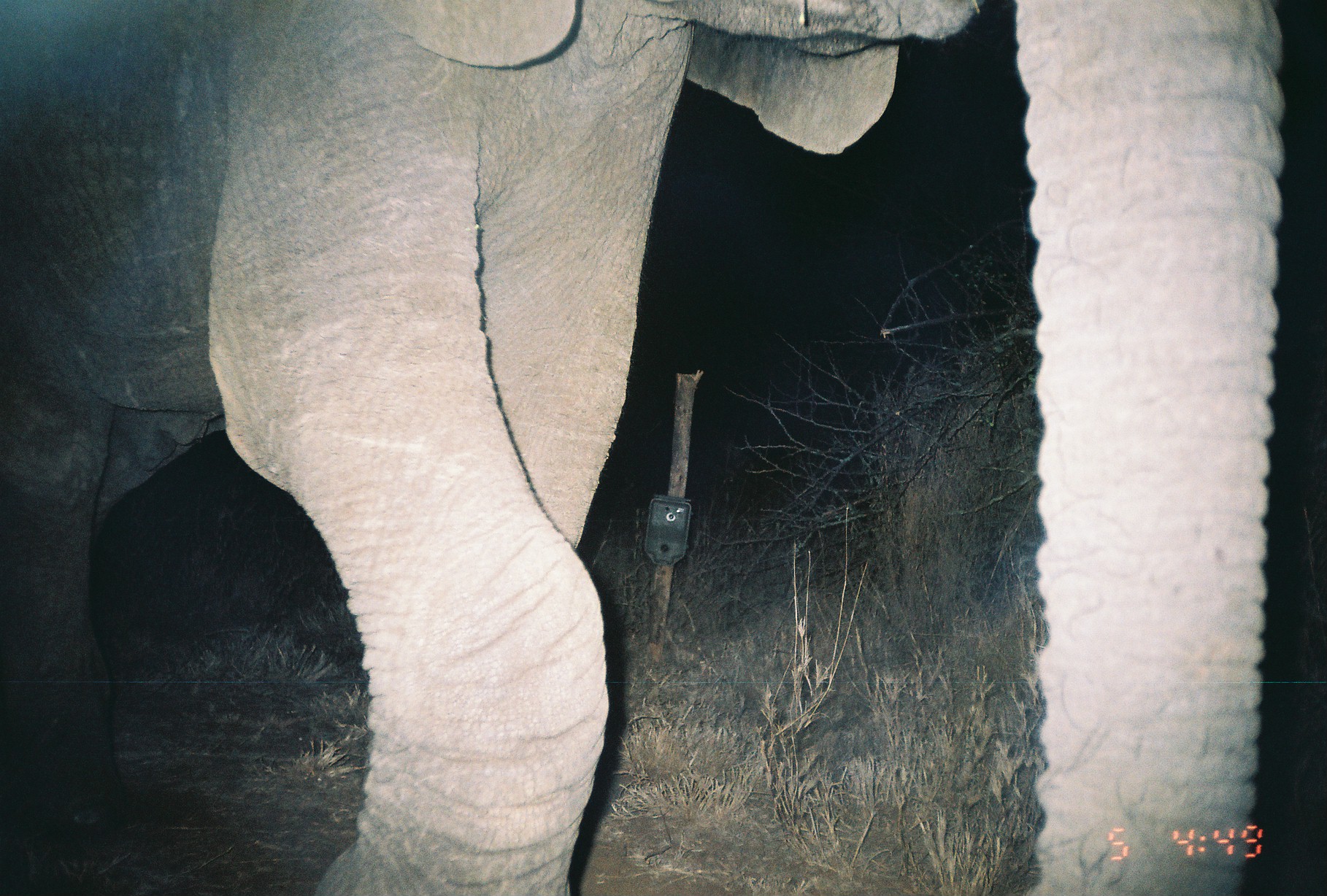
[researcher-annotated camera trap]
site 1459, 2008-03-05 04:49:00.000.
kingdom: Animalia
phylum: Chordata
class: Mammalia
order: Proboscidea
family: Elephantidae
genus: Loxodonta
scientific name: Loxodonta africana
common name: african bush elephant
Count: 1.